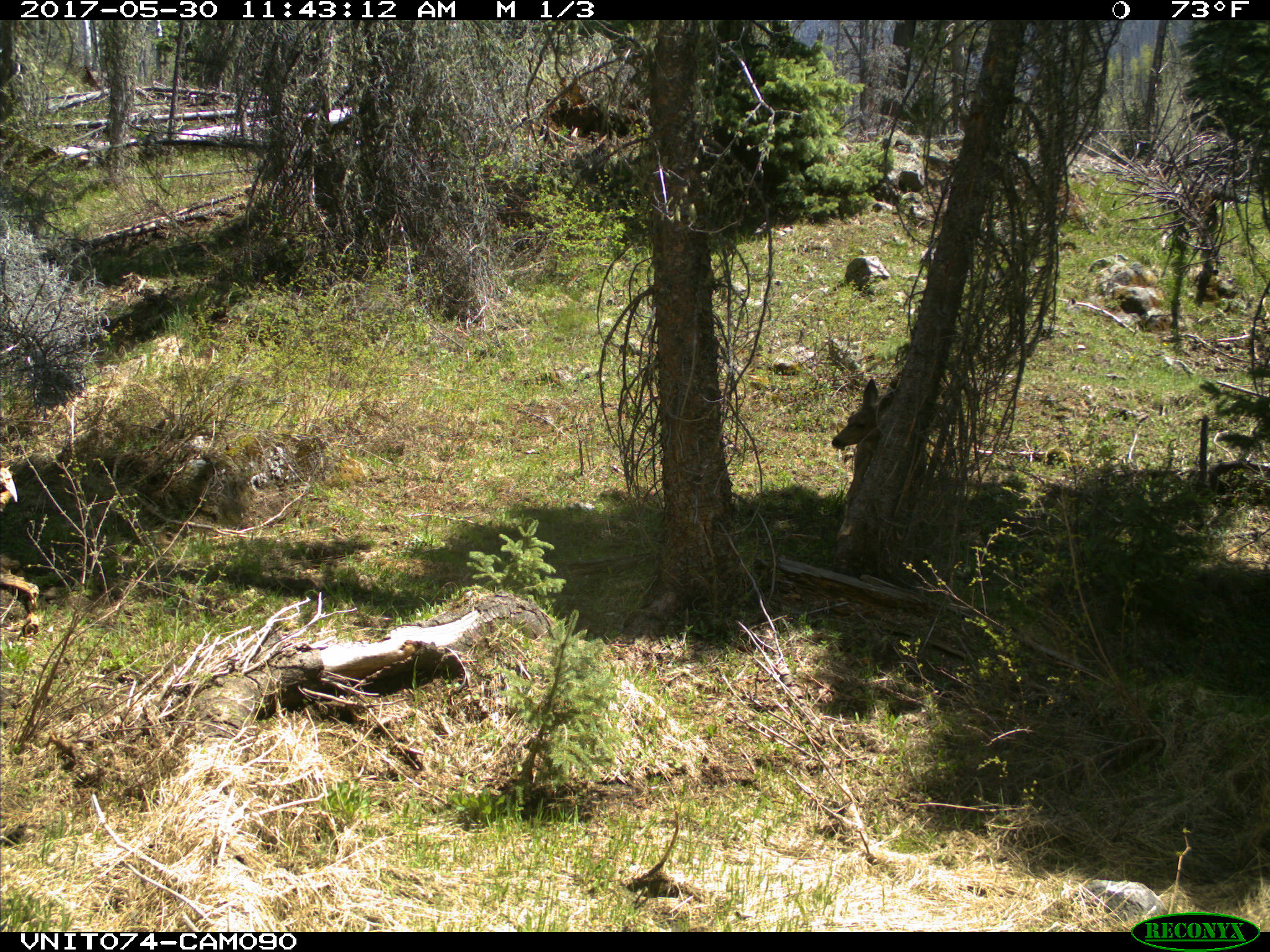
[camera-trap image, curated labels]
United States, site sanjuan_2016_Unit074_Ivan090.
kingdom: Animalia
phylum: Chordata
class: Mammalia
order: Artiodactyla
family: Cervidae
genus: Odocoileus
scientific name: Odocoileus hemionus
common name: mule deer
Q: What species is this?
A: Odocoileus hemionus (mule deer).